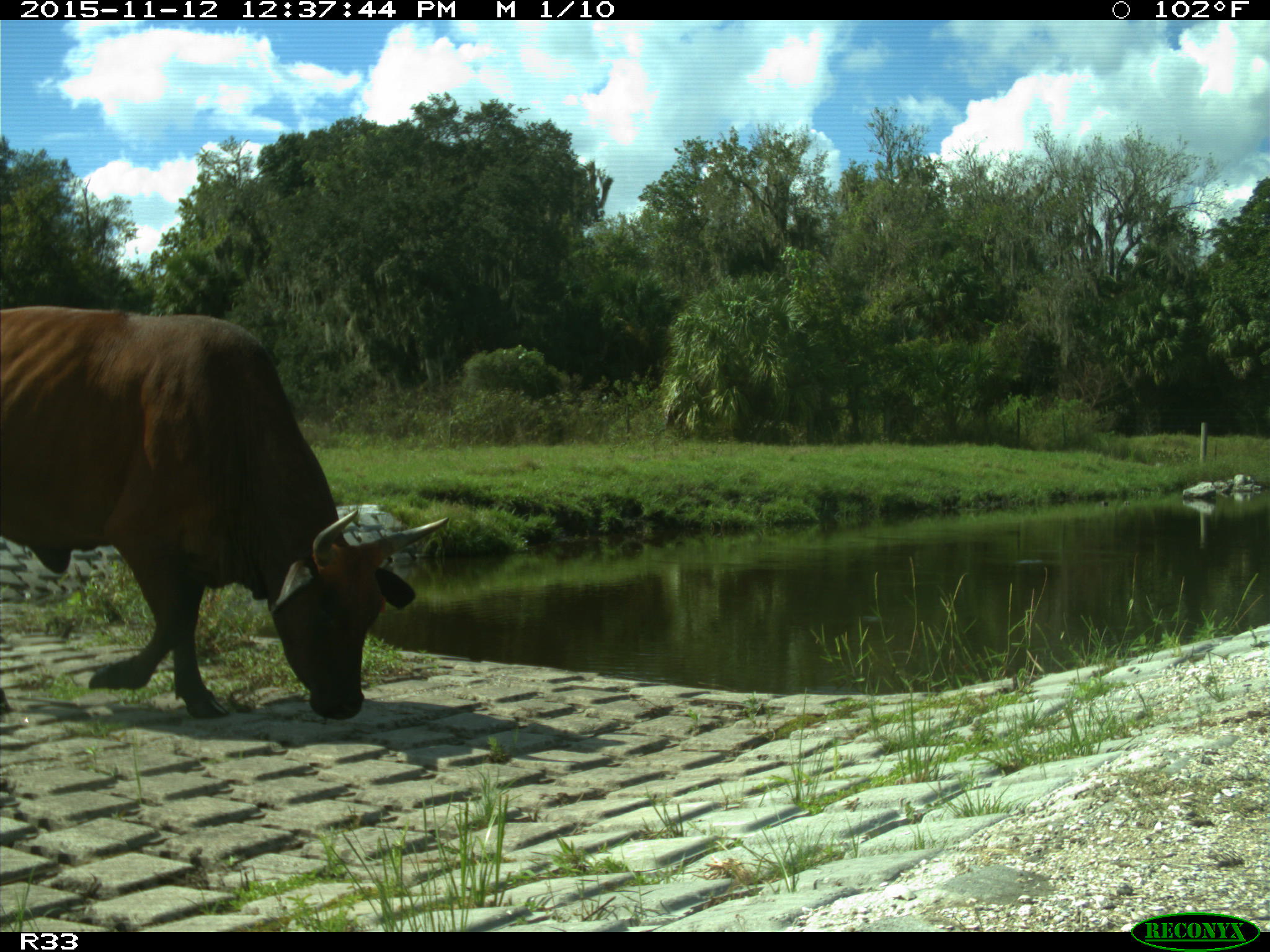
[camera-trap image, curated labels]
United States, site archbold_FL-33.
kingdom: Animalia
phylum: Chordata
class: Mammalia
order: Artiodactyla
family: Bovidae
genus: Bos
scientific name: Bos taurus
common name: domestic cow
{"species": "Bos taurus (domestic cow)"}